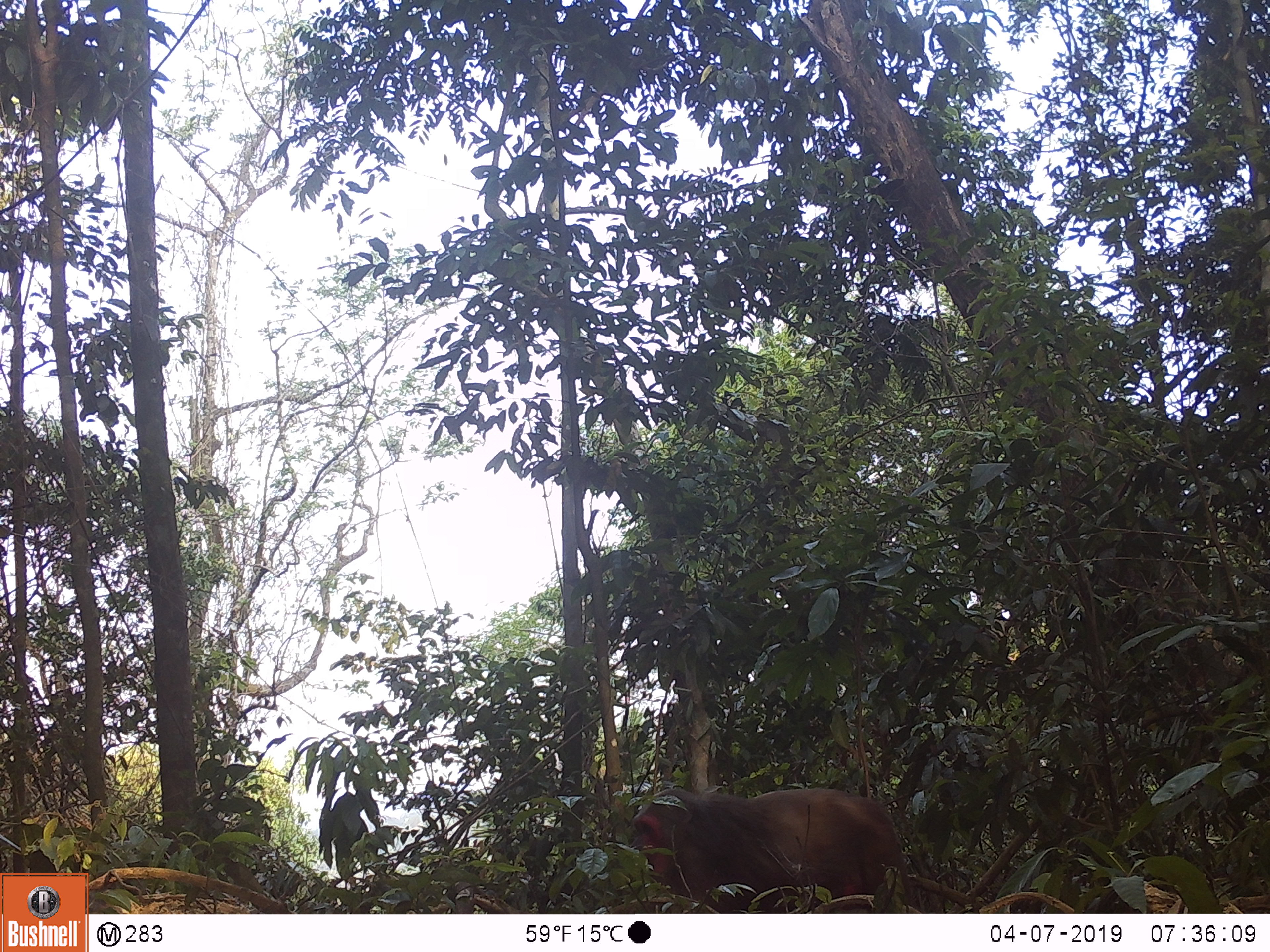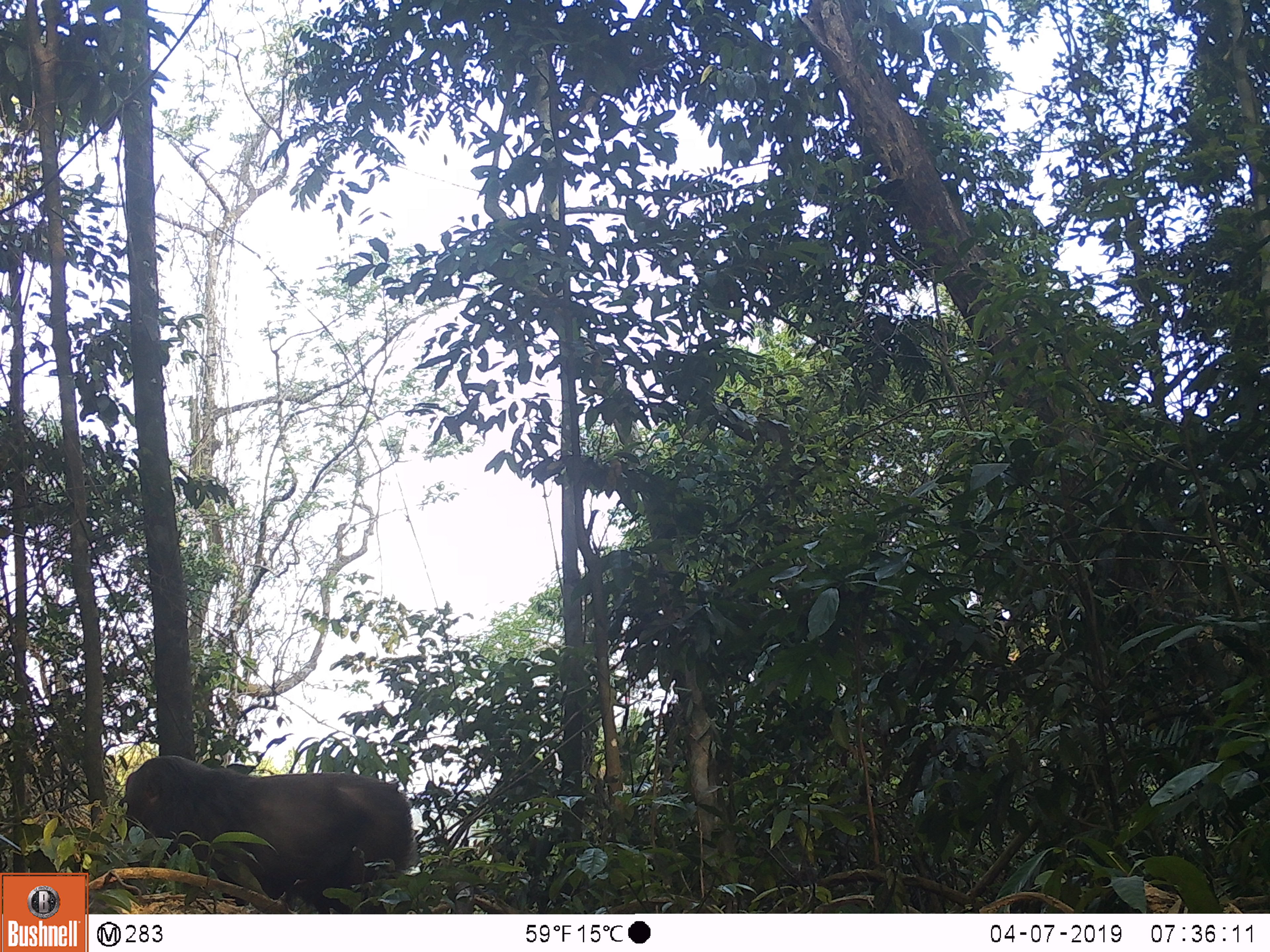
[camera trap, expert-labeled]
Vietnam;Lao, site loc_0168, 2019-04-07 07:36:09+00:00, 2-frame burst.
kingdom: Animalia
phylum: Chordata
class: Mammalia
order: Primates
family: Cercopithecidae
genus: Macaca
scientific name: Macaca arctoides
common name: stump-tailed macaque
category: stump tailed macaque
Stump tailed macaque (stump-tailed macaque) (Macaca arctoides). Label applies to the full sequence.